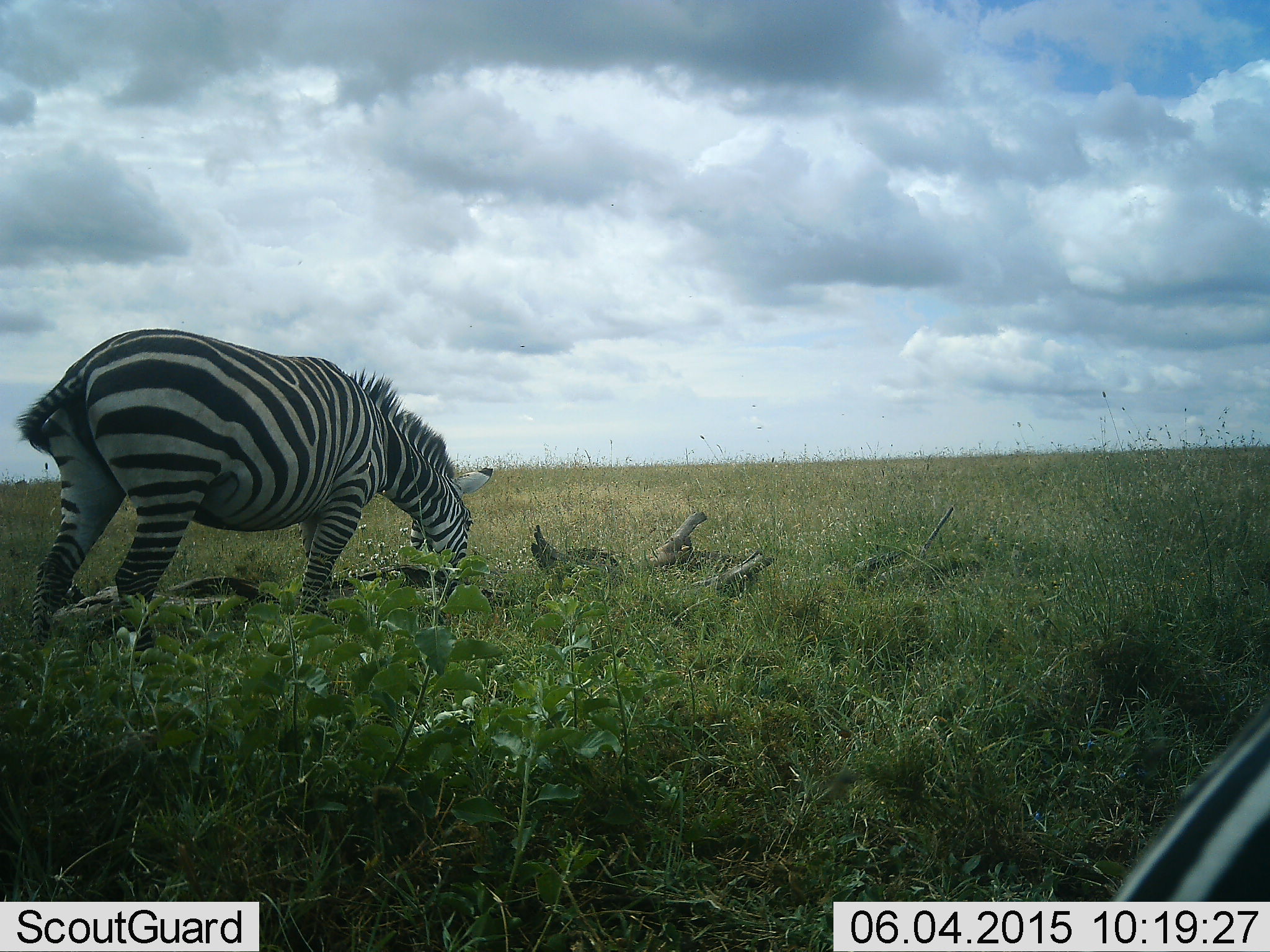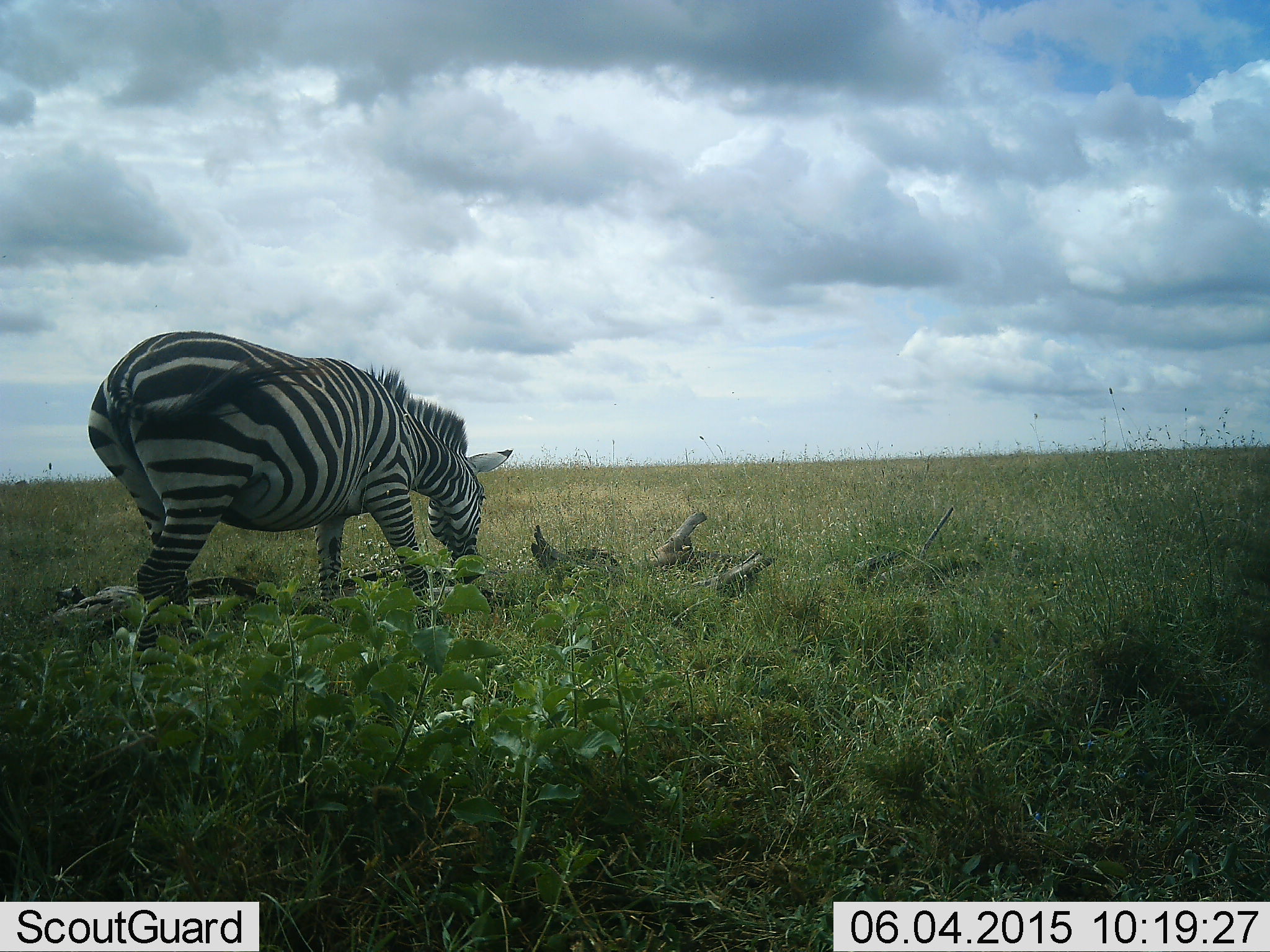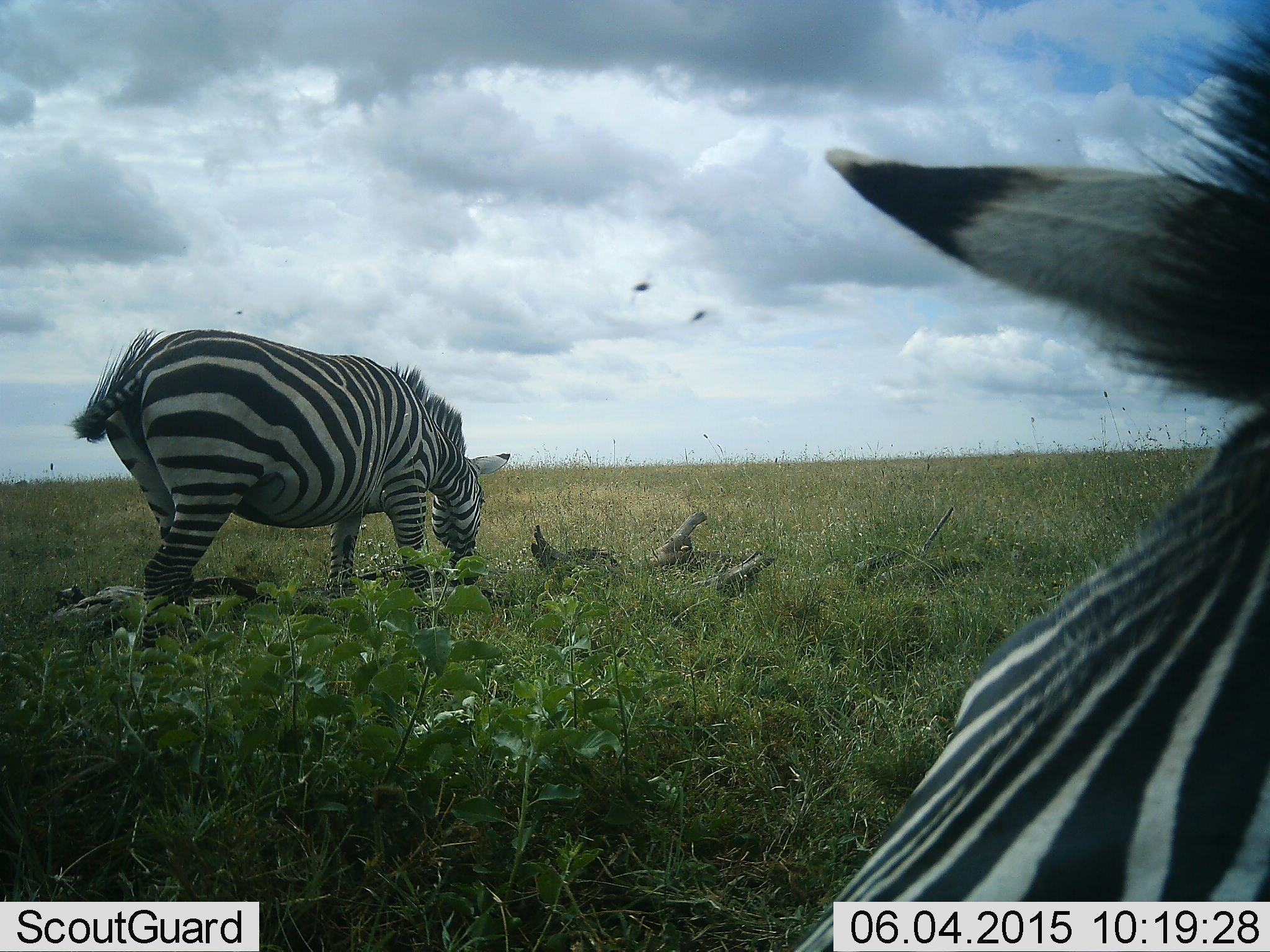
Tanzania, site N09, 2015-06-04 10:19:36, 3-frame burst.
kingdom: Animalia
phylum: Chordata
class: Mammalia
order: Perissodactyla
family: Equidae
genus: Equus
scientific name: Equus quagga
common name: plains zebra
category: zebra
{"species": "zebra (plains zebra) (Equus quagga)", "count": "2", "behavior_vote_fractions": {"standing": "56%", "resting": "0%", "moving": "56%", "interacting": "0%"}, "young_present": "0%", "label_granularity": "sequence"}